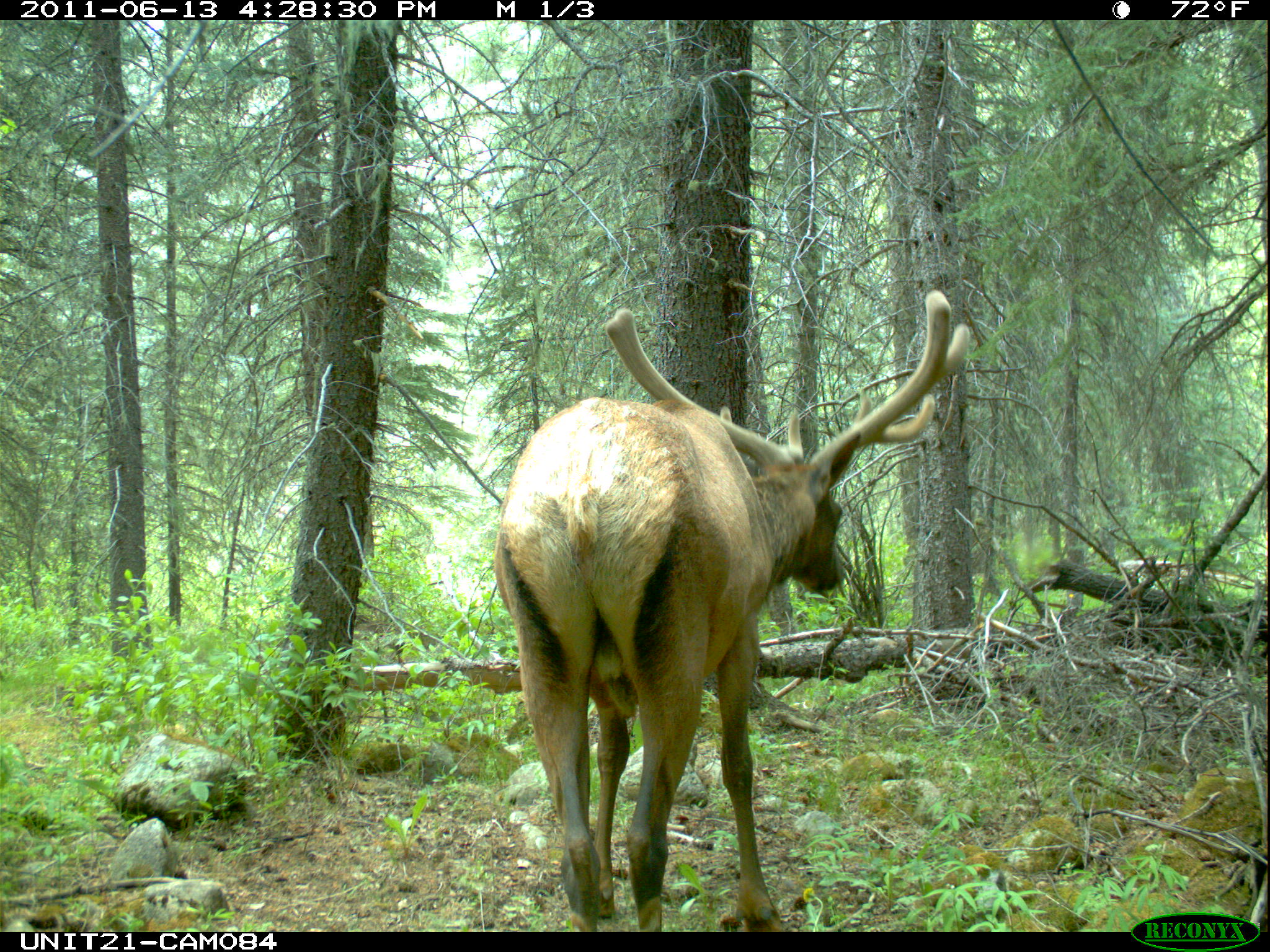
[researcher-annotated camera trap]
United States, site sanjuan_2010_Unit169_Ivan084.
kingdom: Animalia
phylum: Chordata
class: Mammalia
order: Artiodactyla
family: Cervidae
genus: Cervus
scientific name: Cervus elaphus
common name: red deer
Cervus elaphus (red deer).